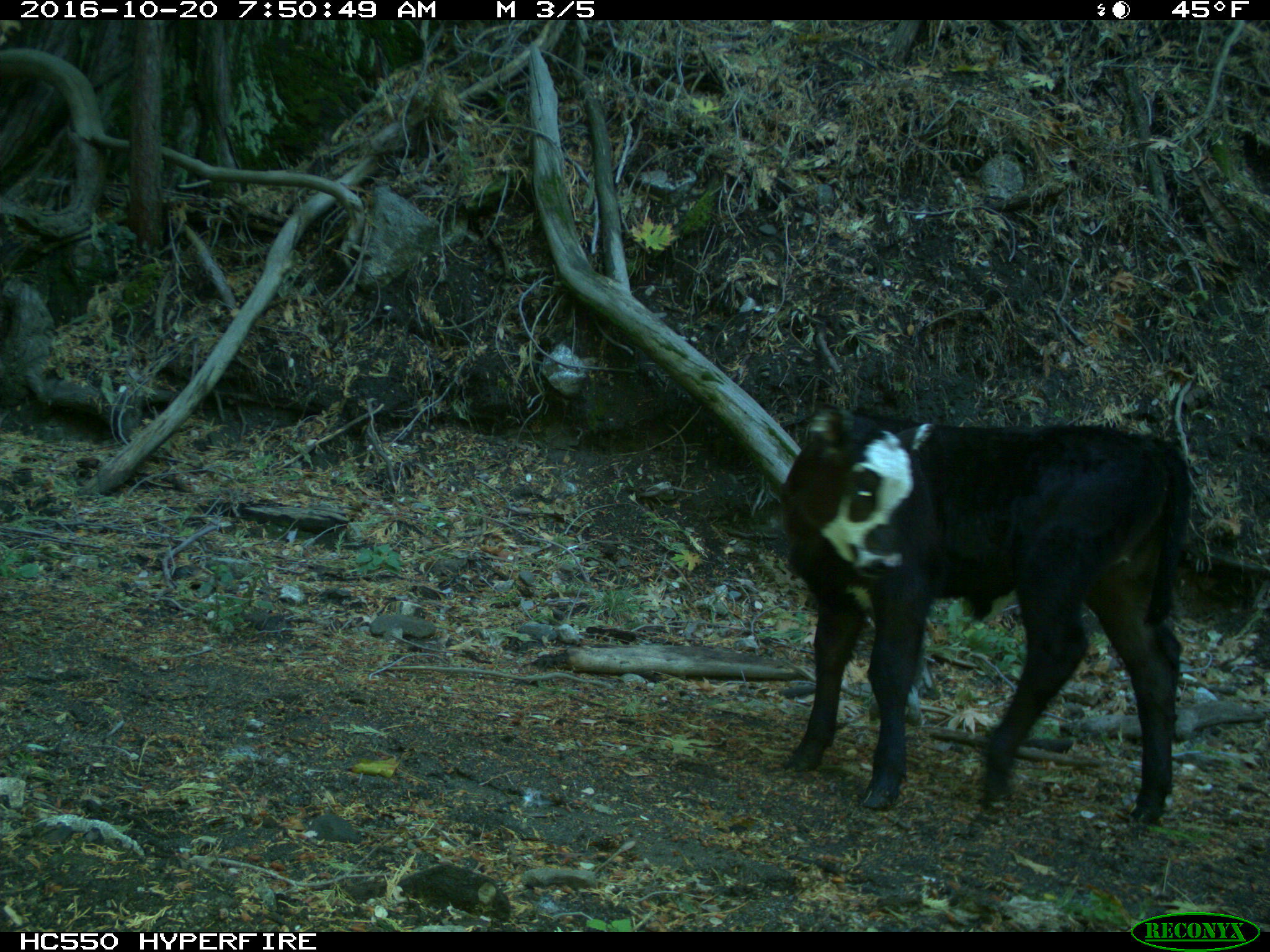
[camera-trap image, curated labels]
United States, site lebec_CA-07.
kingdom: Animalia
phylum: Chordata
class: Mammalia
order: Artiodactyla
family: Bovidae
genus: Bos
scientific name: Bos taurus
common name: domestic cow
Bos taurus (domestic cow).